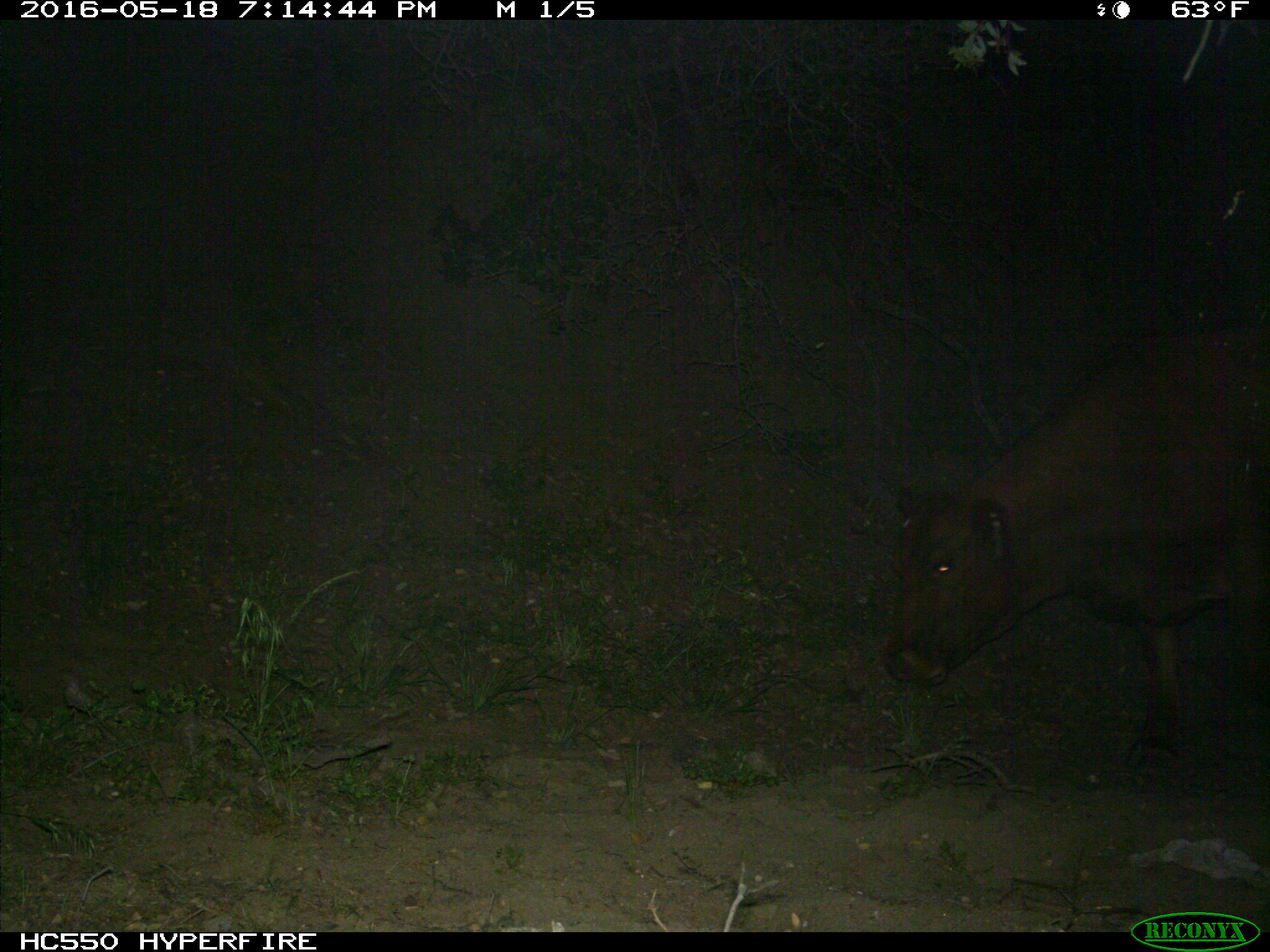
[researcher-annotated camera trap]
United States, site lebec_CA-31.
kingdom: Animalia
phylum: Chordata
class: Mammalia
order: Artiodactyla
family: Bovidae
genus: Bos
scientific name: Bos taurus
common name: domestic cow